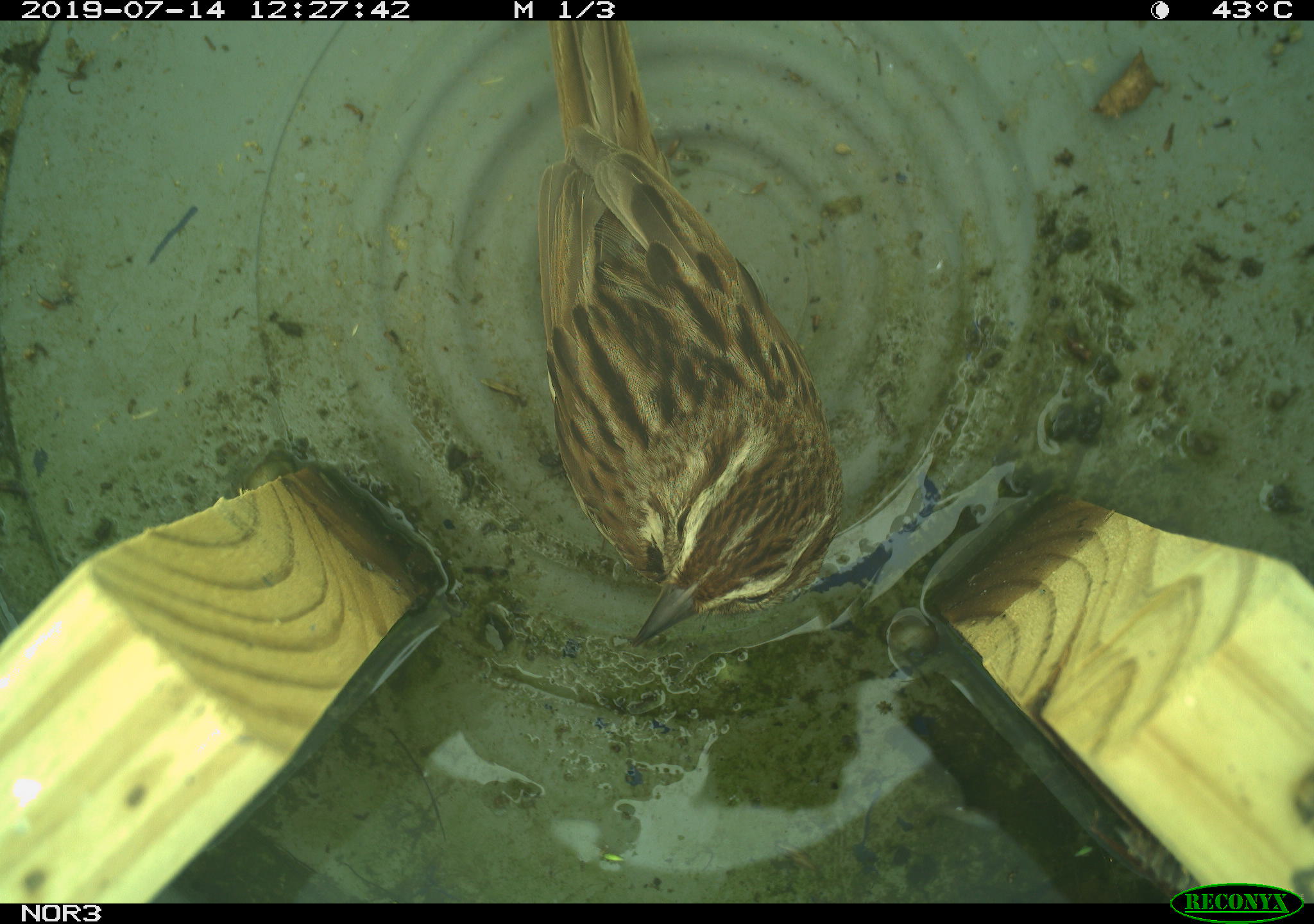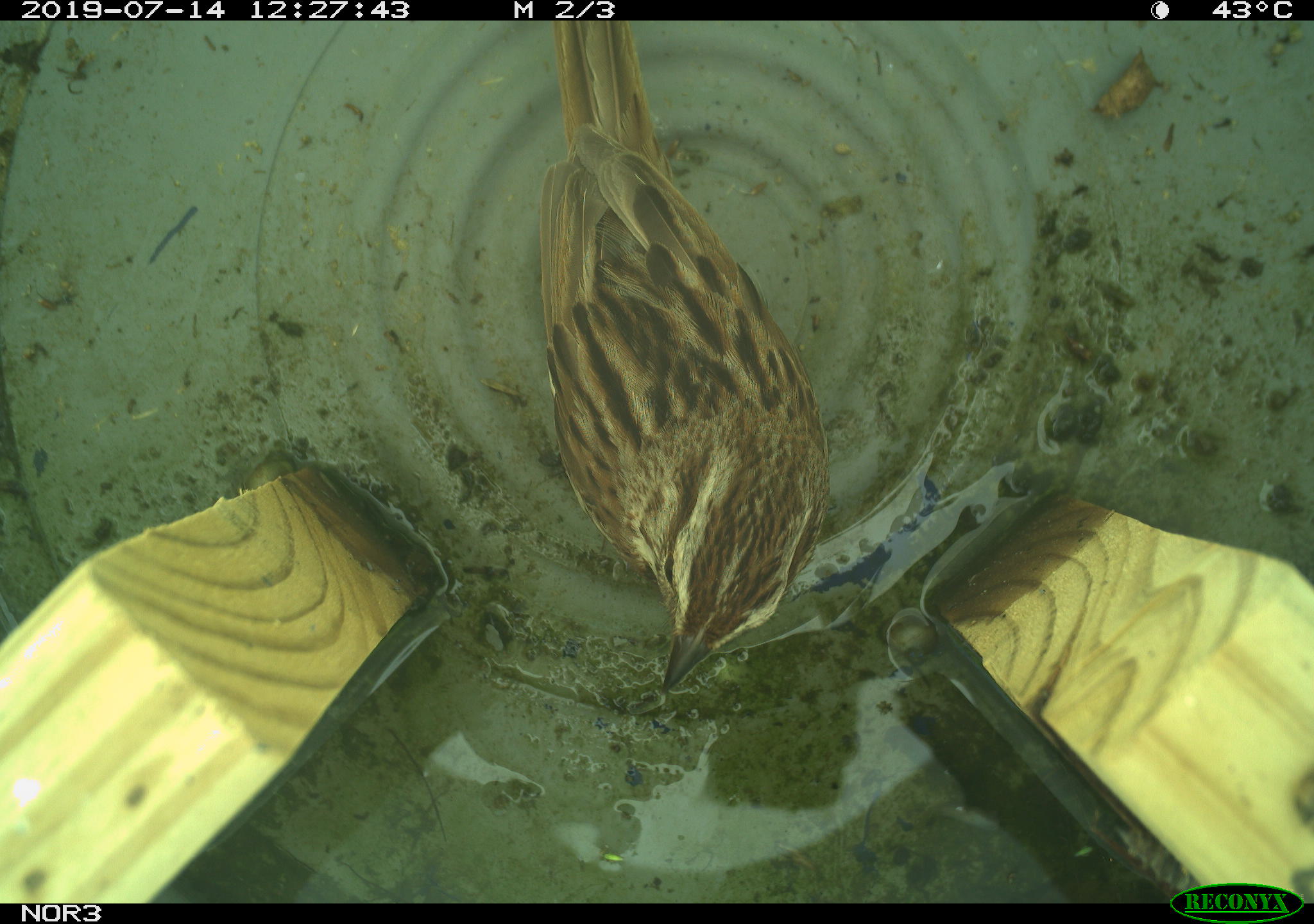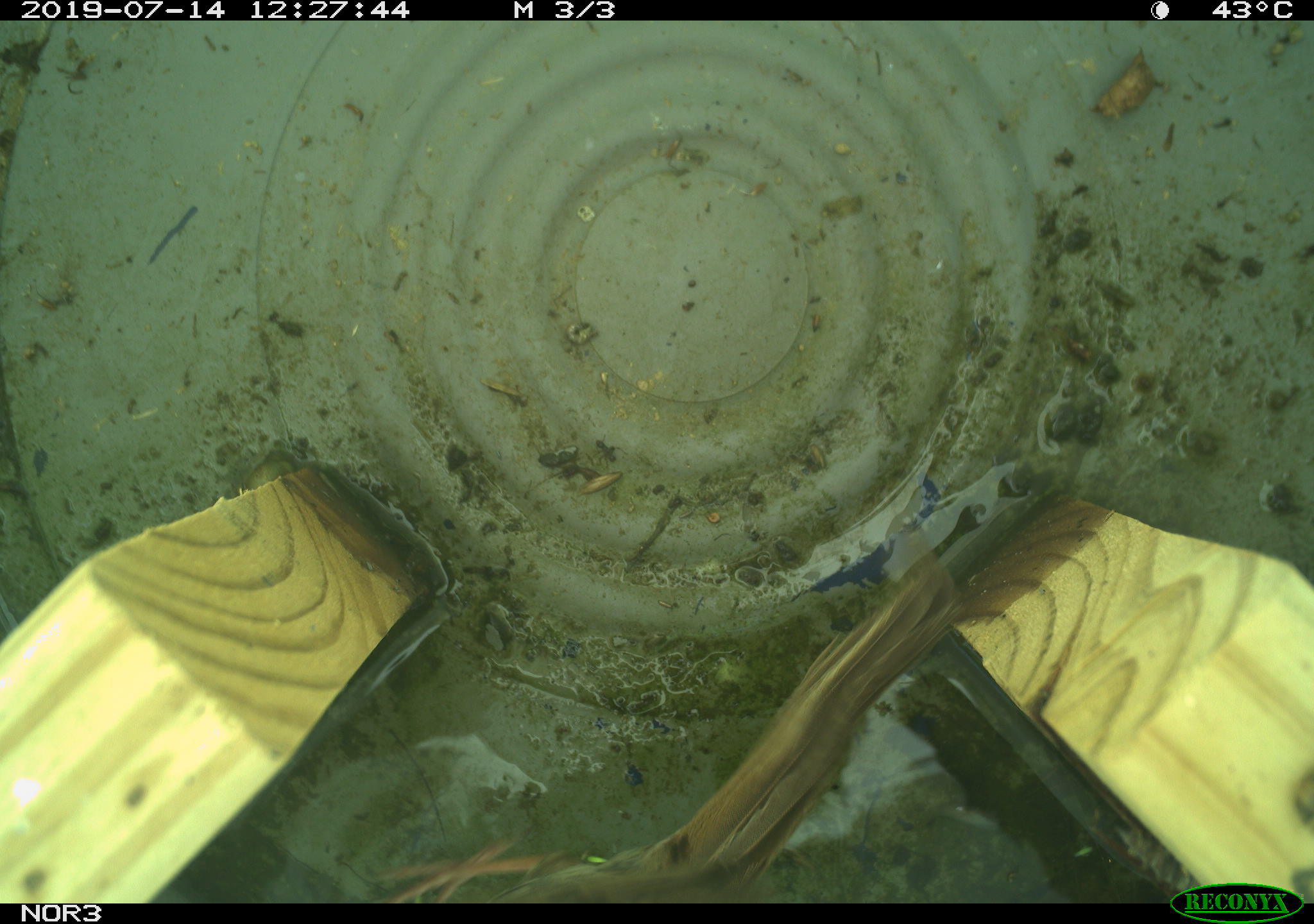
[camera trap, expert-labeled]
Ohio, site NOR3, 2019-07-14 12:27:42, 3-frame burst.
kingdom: Animalia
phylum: Chordata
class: Aves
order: Passeriformes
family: Passerellidae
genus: Melospiza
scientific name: Melospiza melodia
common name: song sparrow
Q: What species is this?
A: Song sparrow (Melospiza melodia).